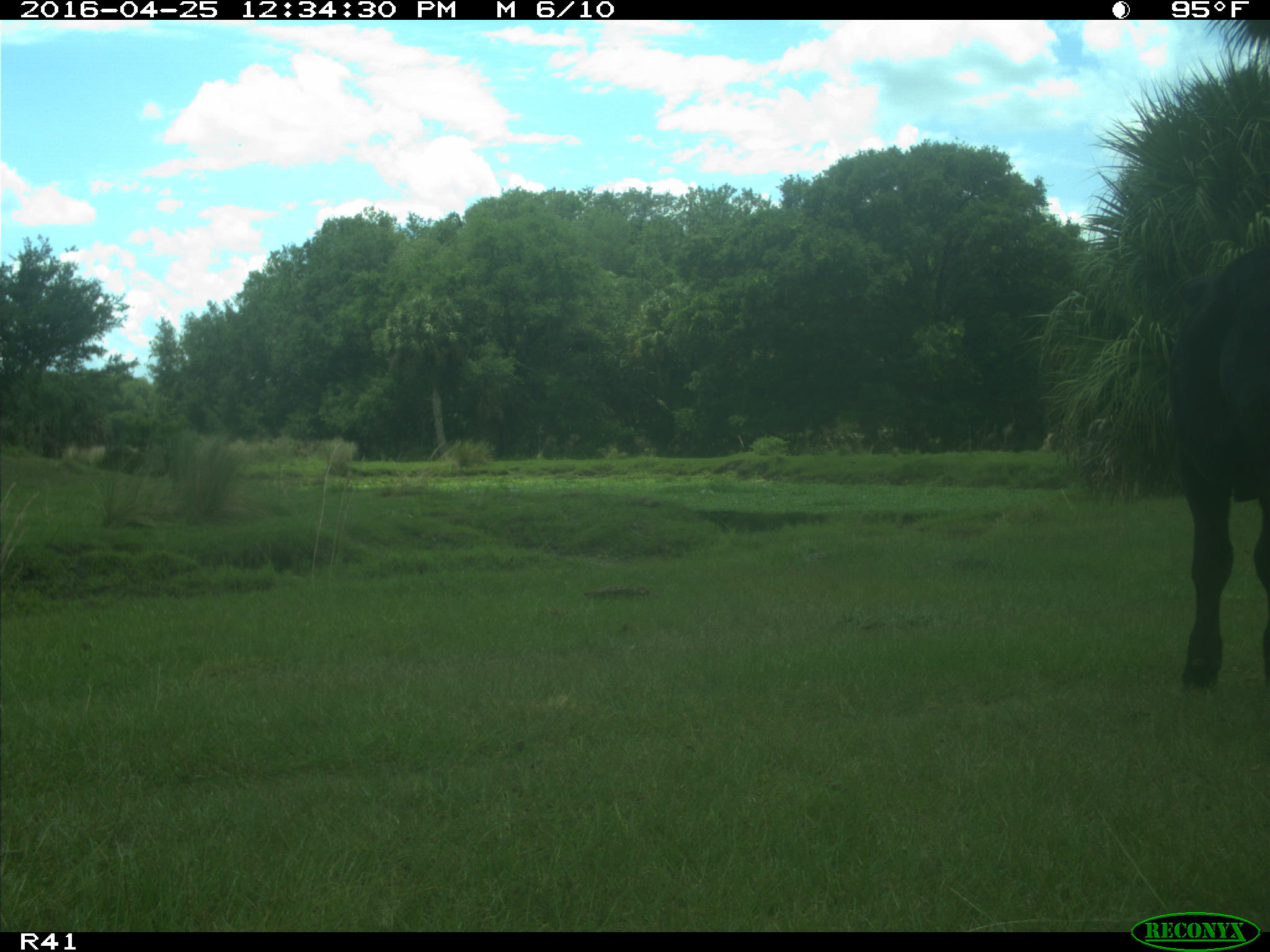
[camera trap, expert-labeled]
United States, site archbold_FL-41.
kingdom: Animalia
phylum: Chordata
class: Mammalia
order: Artiodactyla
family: Bovidae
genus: Bos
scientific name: Bos taurus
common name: domestic cow